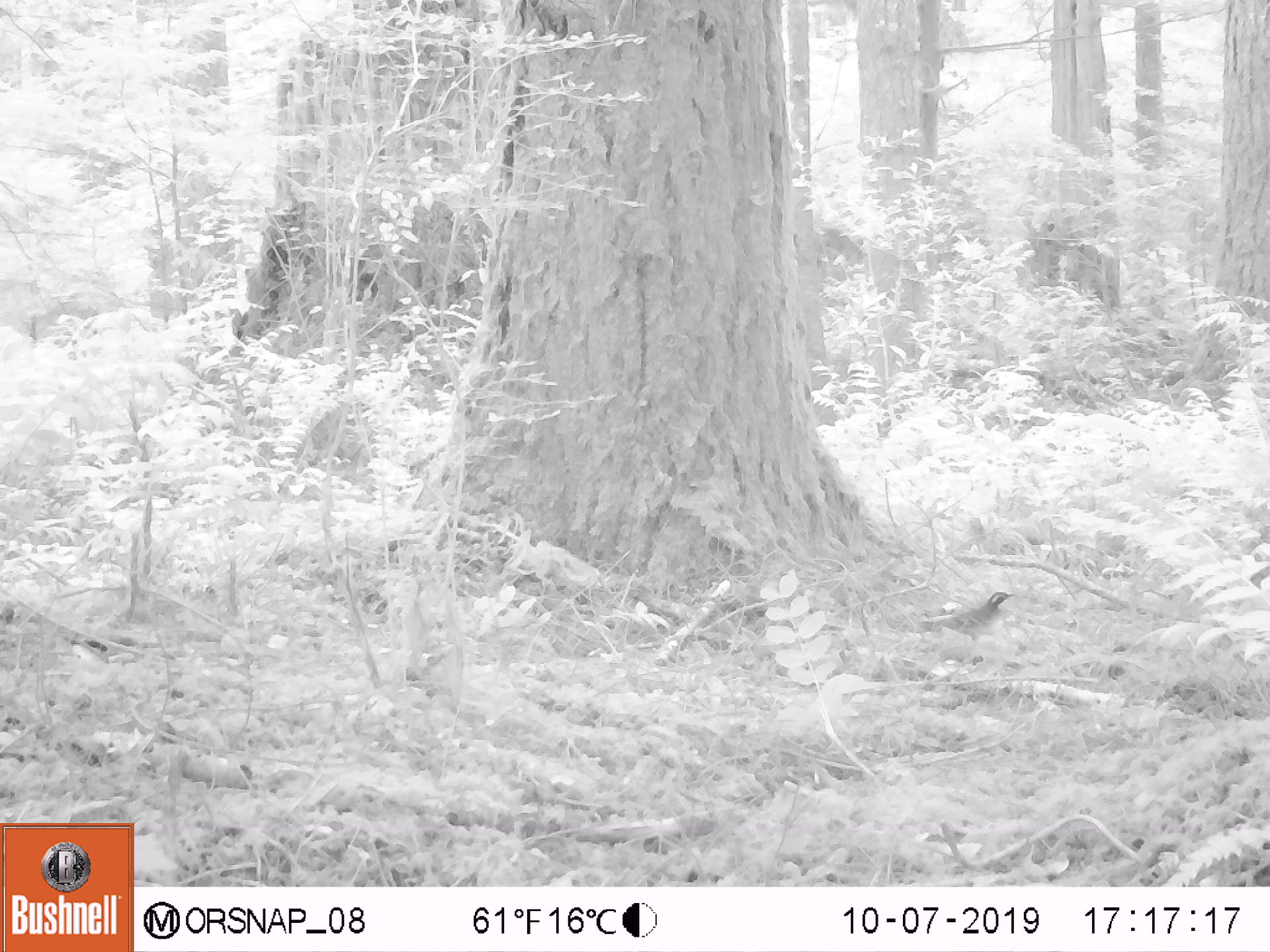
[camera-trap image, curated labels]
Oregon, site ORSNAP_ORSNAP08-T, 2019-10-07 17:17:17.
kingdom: Animalia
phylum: Chordata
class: Aves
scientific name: Aves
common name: bird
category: other bird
Other bird (bird) (Aves).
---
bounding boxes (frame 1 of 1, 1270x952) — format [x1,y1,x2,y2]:
other bird: [919,579,1025,649]